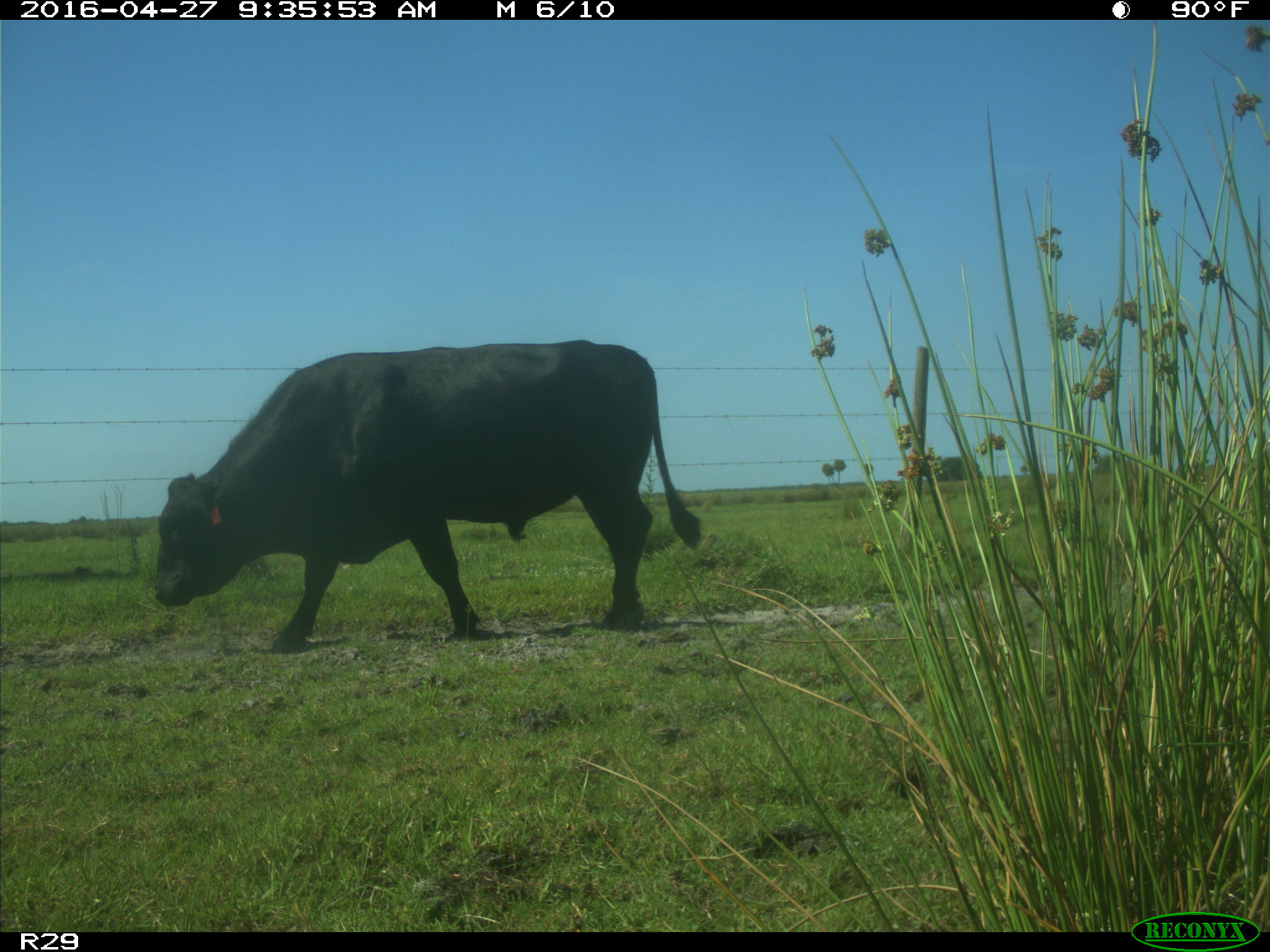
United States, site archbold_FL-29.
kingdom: Animalia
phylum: Chordata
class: Mammalia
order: Artiodactyla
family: Bovidae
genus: Bos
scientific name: Bos taurus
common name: domestic cow